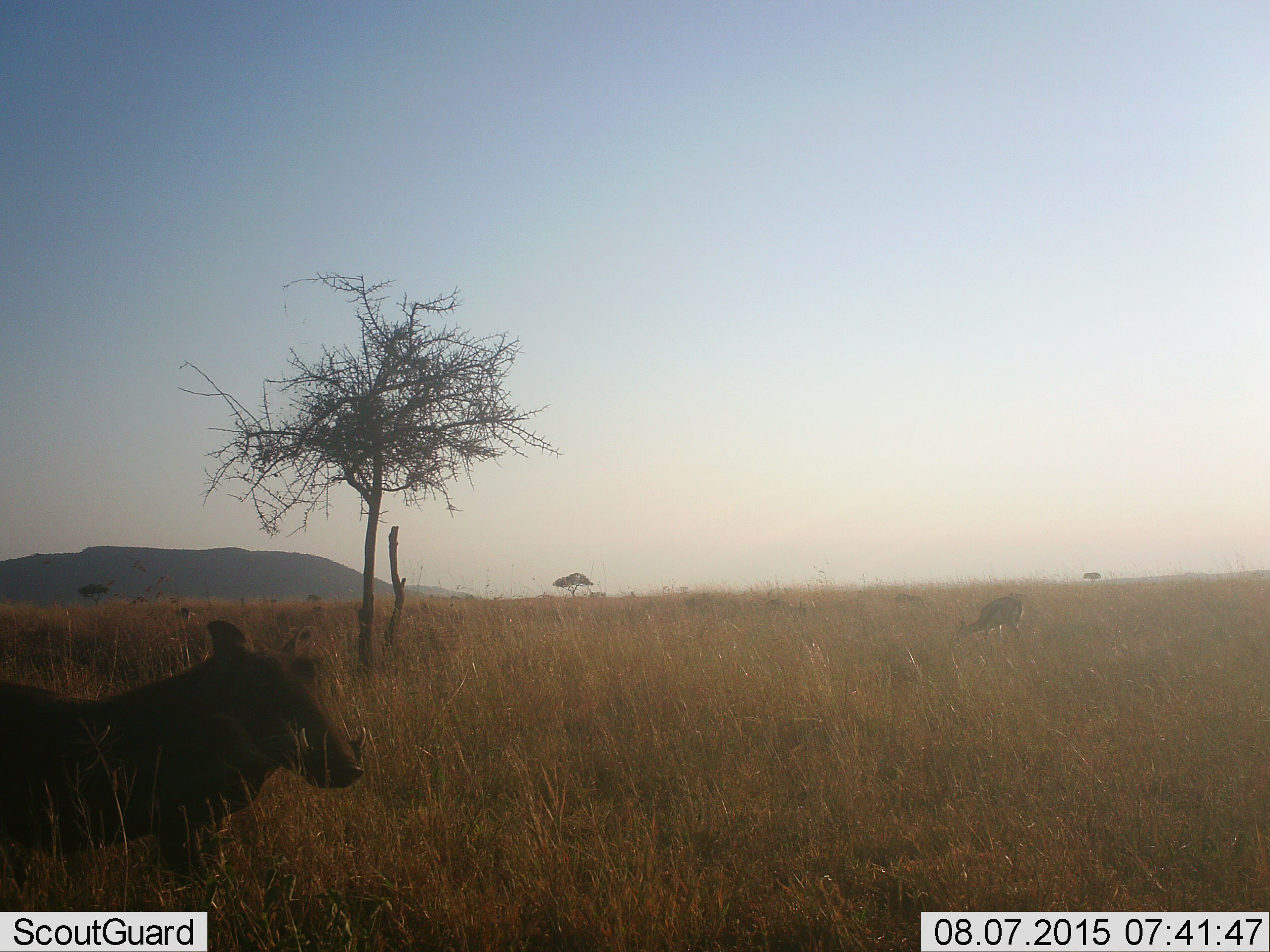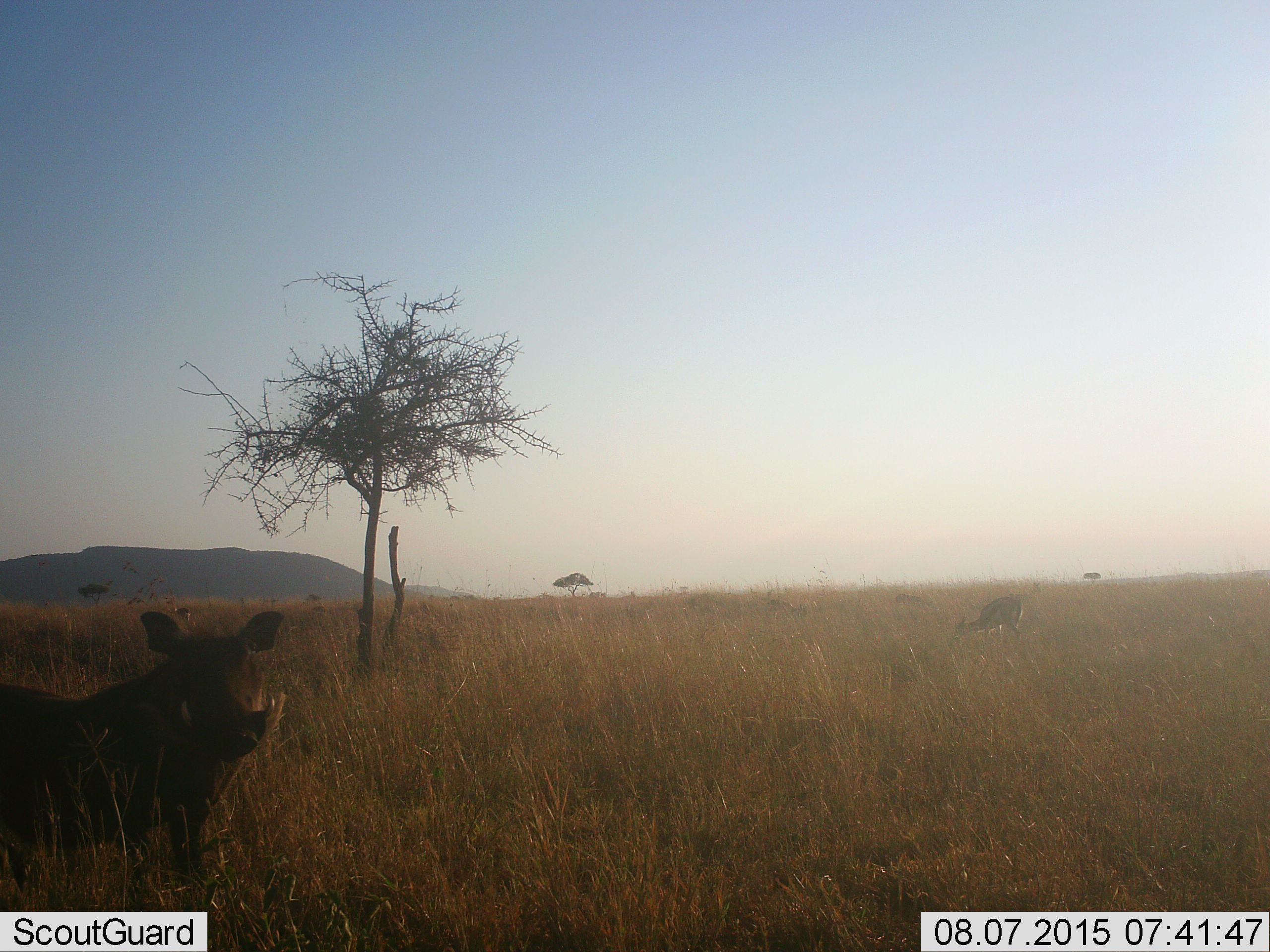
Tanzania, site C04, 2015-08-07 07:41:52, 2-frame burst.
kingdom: Animalia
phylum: Chordata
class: Mammalia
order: Artiodactyla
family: Bovidae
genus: Eudorcas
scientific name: Eudorcas thomsonii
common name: thomson's gazelle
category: gazellethomsons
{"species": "gazellethomsons (thomson's gazelle) (Eudorcas thomsonii)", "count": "2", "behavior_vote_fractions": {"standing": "50%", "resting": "0%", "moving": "0%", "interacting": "0%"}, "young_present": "0%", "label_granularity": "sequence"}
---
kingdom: Animalia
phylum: Chordata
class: Mammalia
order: Artiodactyla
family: Suidae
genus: Phacochoerus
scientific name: Phacochoerus africanus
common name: warthog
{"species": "warthog (Phacochoerus africanus)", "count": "1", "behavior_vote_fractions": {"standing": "93%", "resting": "0%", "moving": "13%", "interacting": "0%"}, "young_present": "0%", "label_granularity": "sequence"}